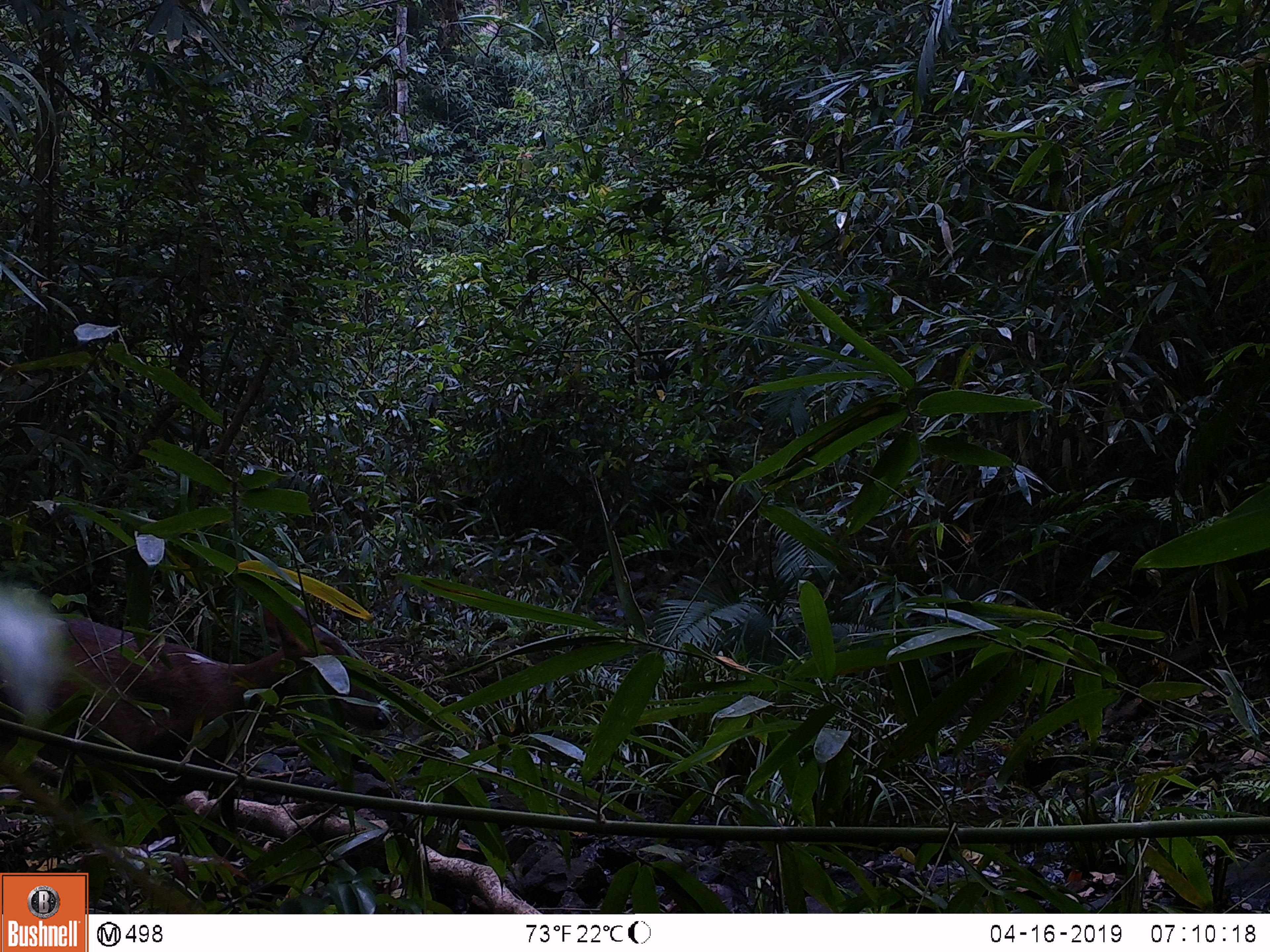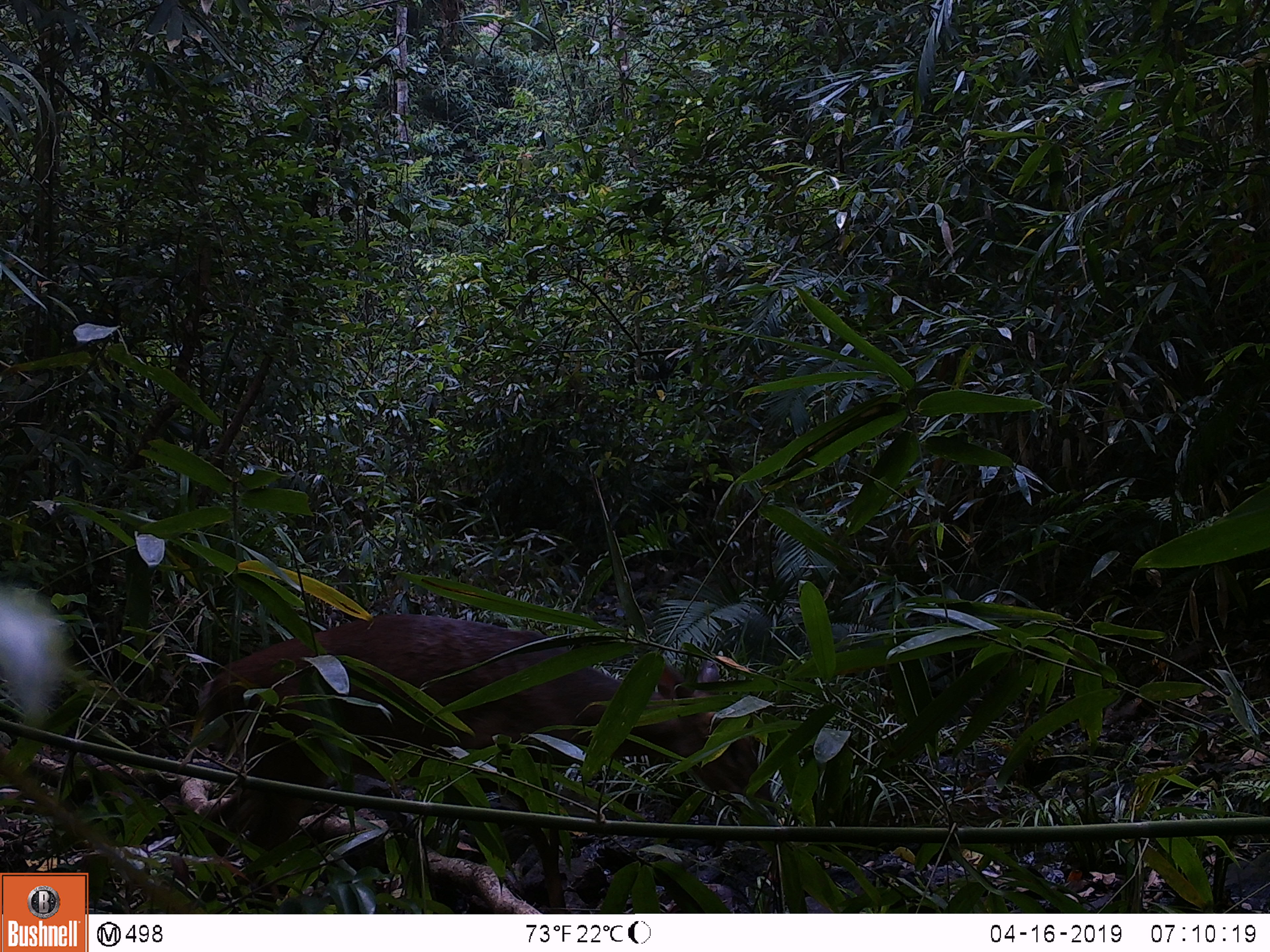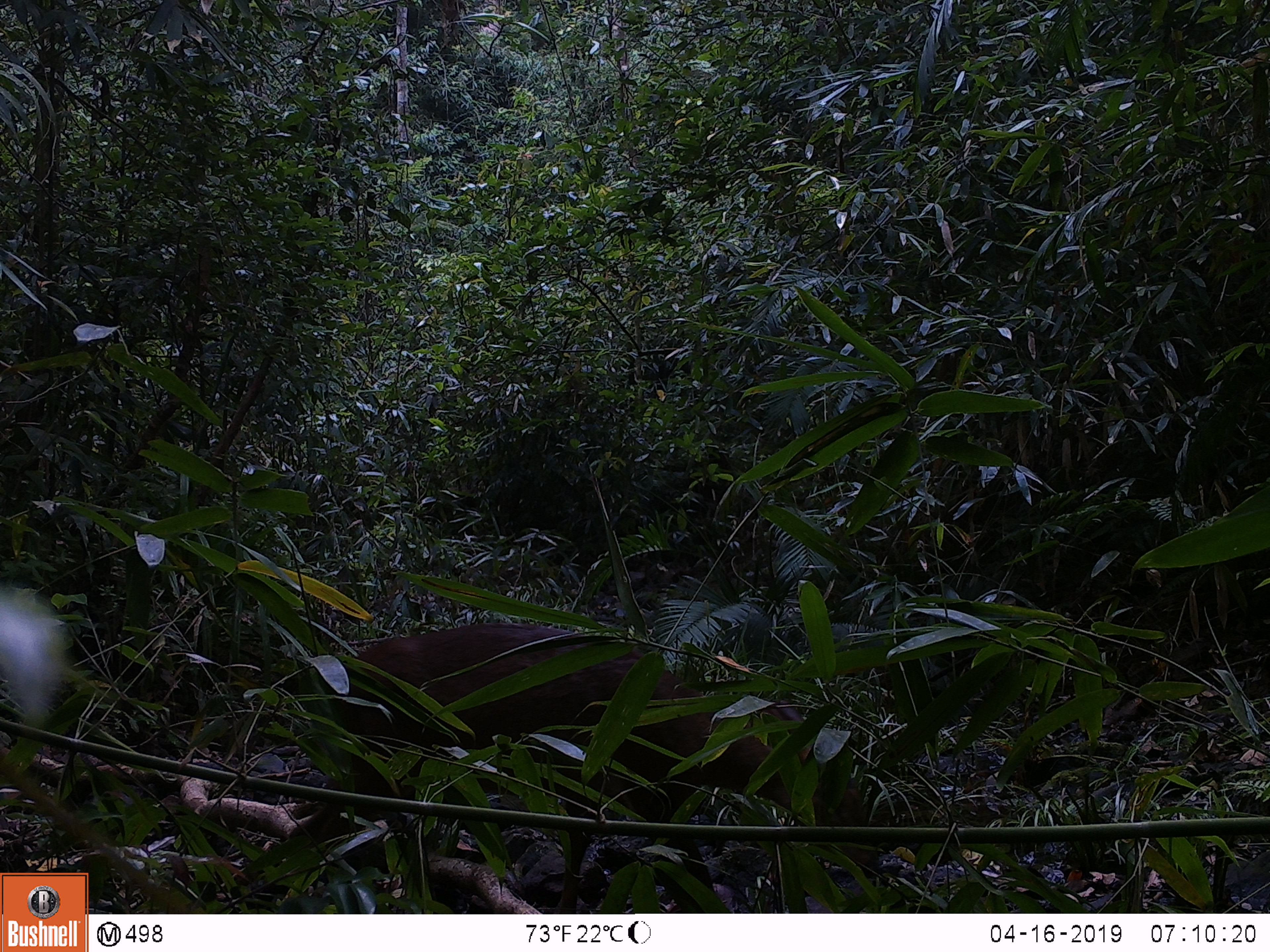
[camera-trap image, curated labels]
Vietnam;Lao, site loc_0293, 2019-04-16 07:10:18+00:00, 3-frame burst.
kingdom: Animalia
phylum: Chordata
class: Mammalia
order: Artiodactyla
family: Cervidae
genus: Muntiacus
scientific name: Muntiacus vuquangensis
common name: large-antlered muntjac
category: large antlered muntjac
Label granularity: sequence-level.